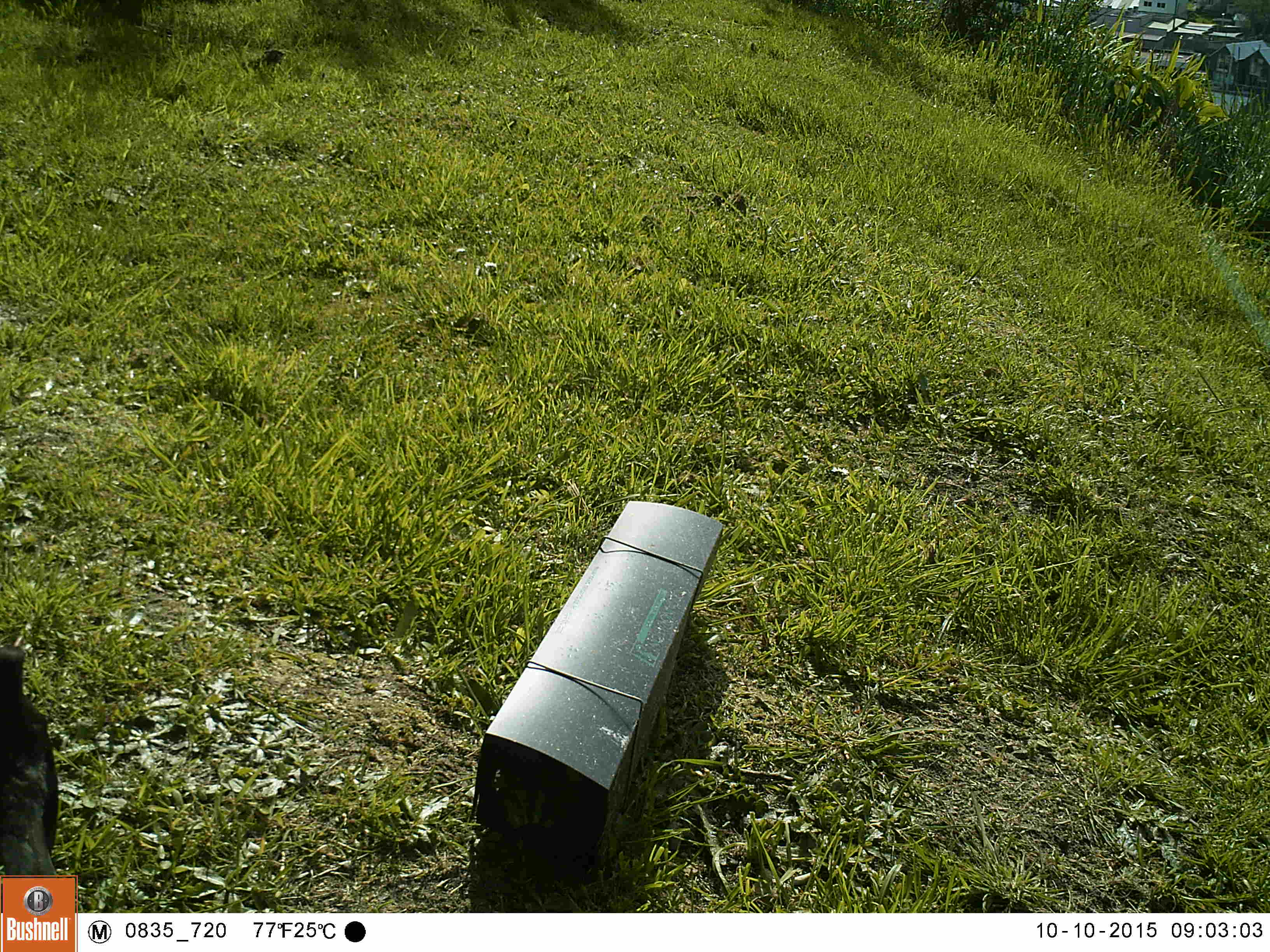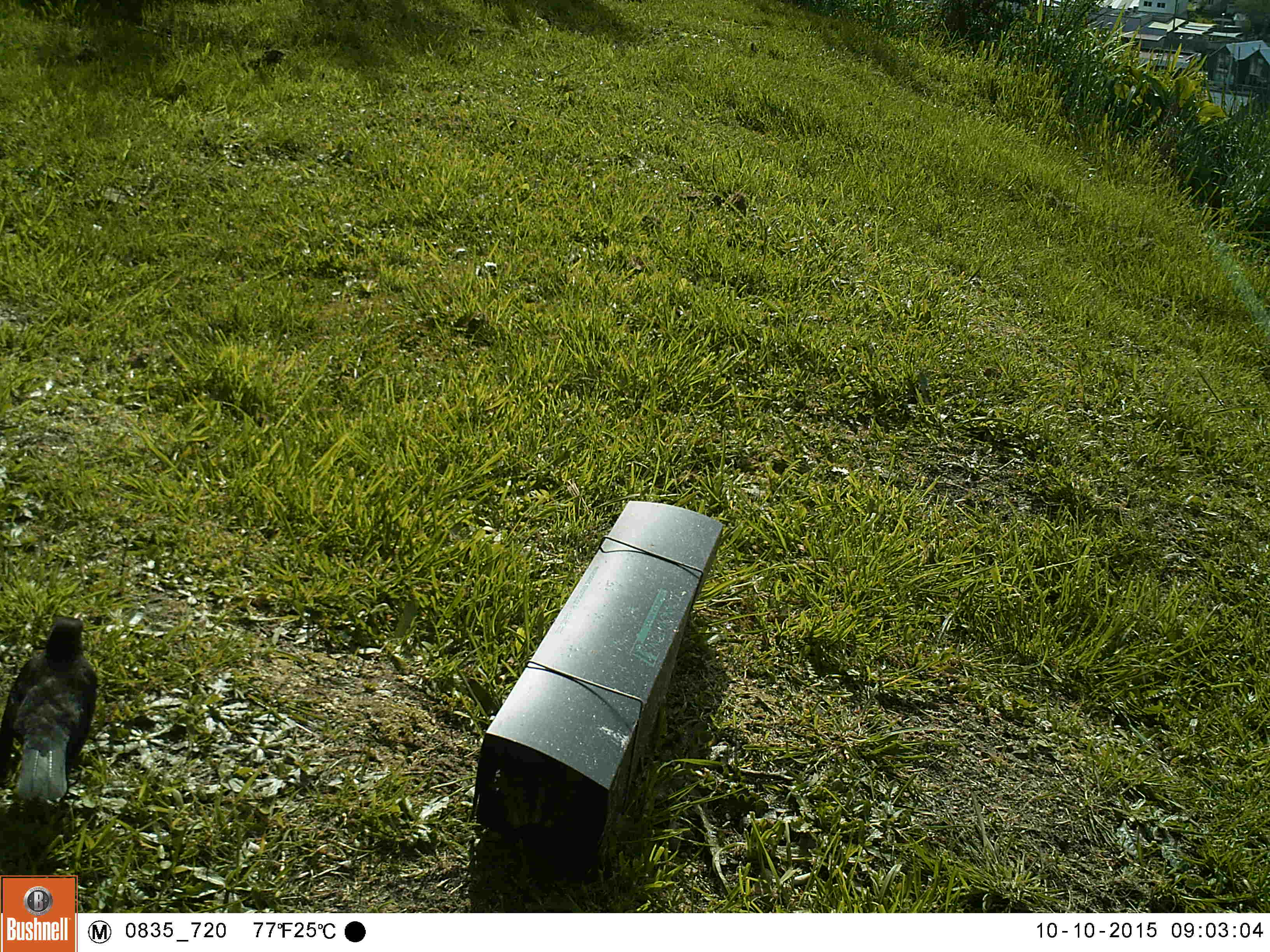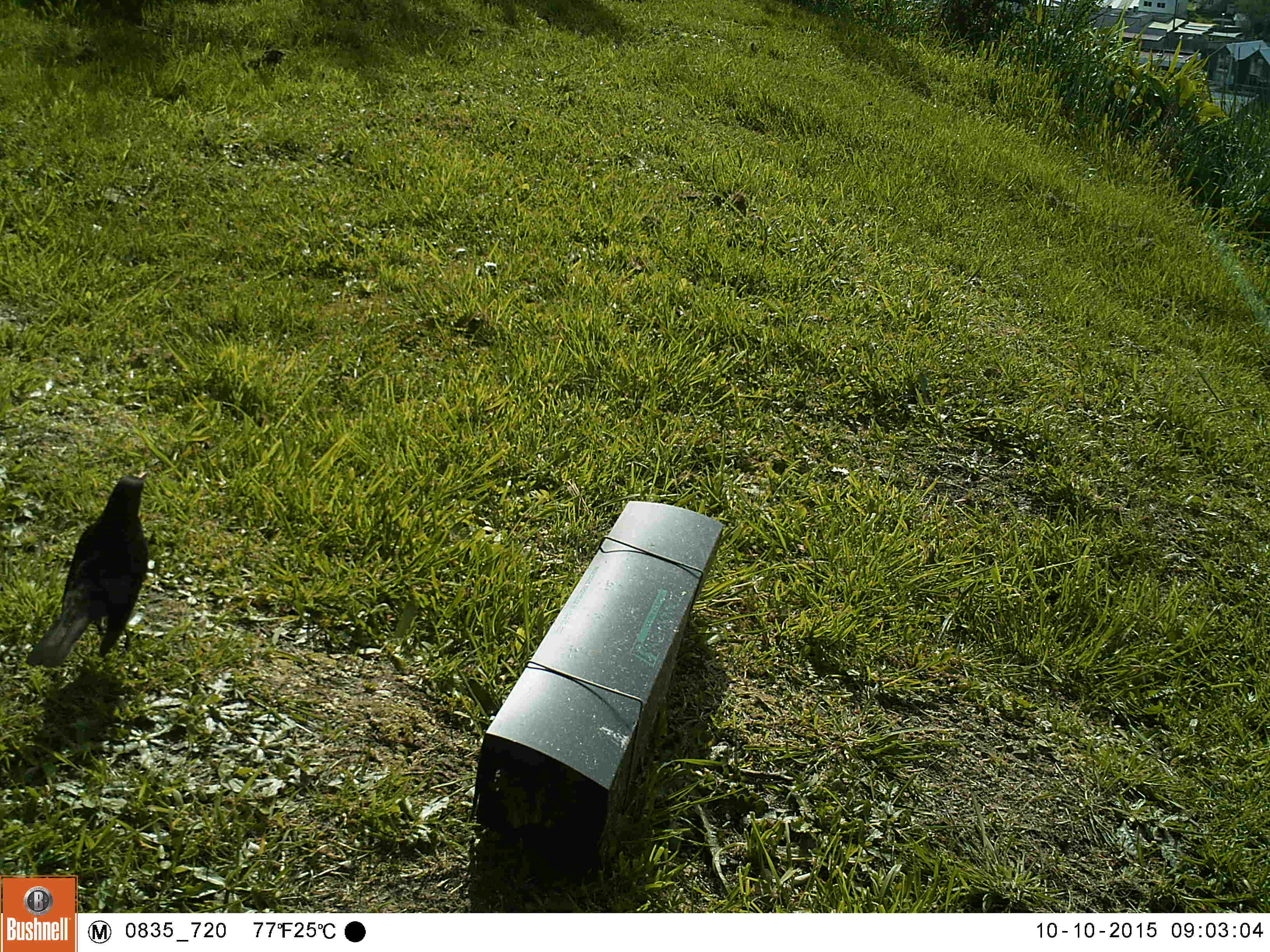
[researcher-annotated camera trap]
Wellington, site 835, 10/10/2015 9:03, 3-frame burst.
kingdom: Animalia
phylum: Chordata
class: Aves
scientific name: Aves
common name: bird